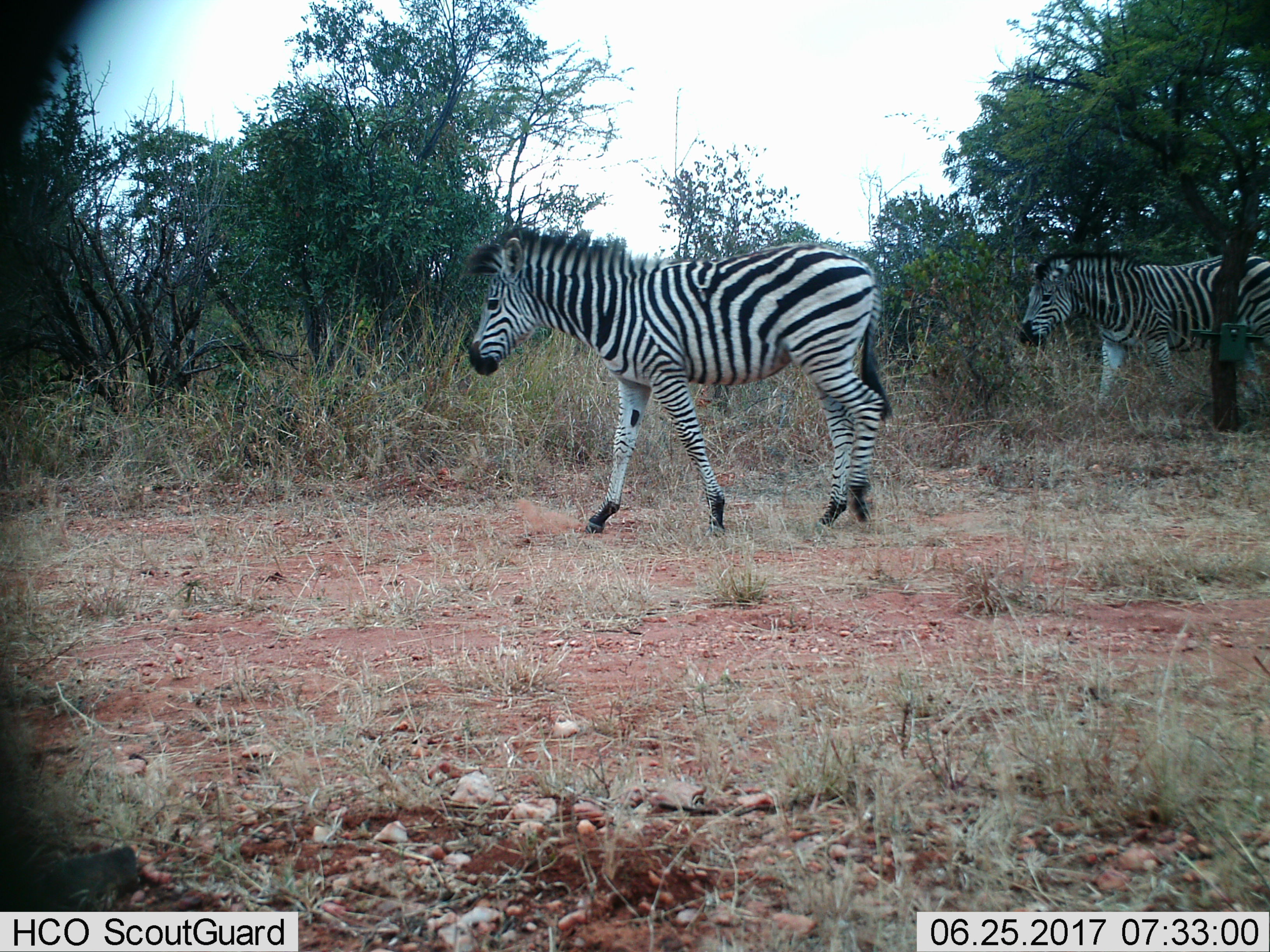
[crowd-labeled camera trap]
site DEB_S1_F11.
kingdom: Animalia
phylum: Chordata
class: Mammalia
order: Perissodactyla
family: Equidae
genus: Equus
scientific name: Equus quagga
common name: plains zebra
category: zebraplains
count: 2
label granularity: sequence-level